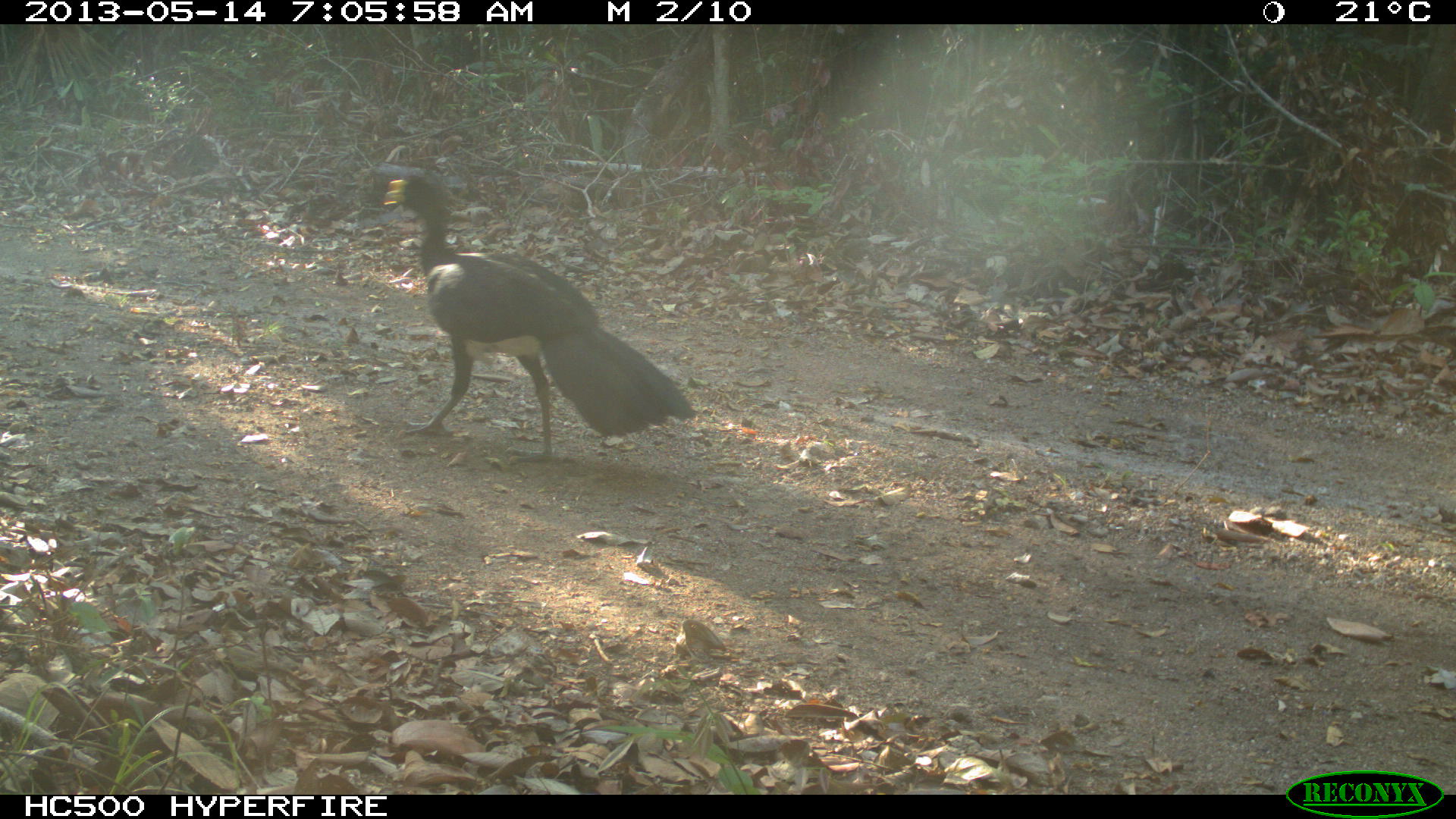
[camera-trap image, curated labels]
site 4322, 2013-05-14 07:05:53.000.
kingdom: Animalia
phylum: Chordata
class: Aves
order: Galliformes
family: Cracidae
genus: Crax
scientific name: Crax rubra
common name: great curassow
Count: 1.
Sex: male.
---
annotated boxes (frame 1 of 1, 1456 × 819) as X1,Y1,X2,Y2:
crax rubra: 380,168,699,465